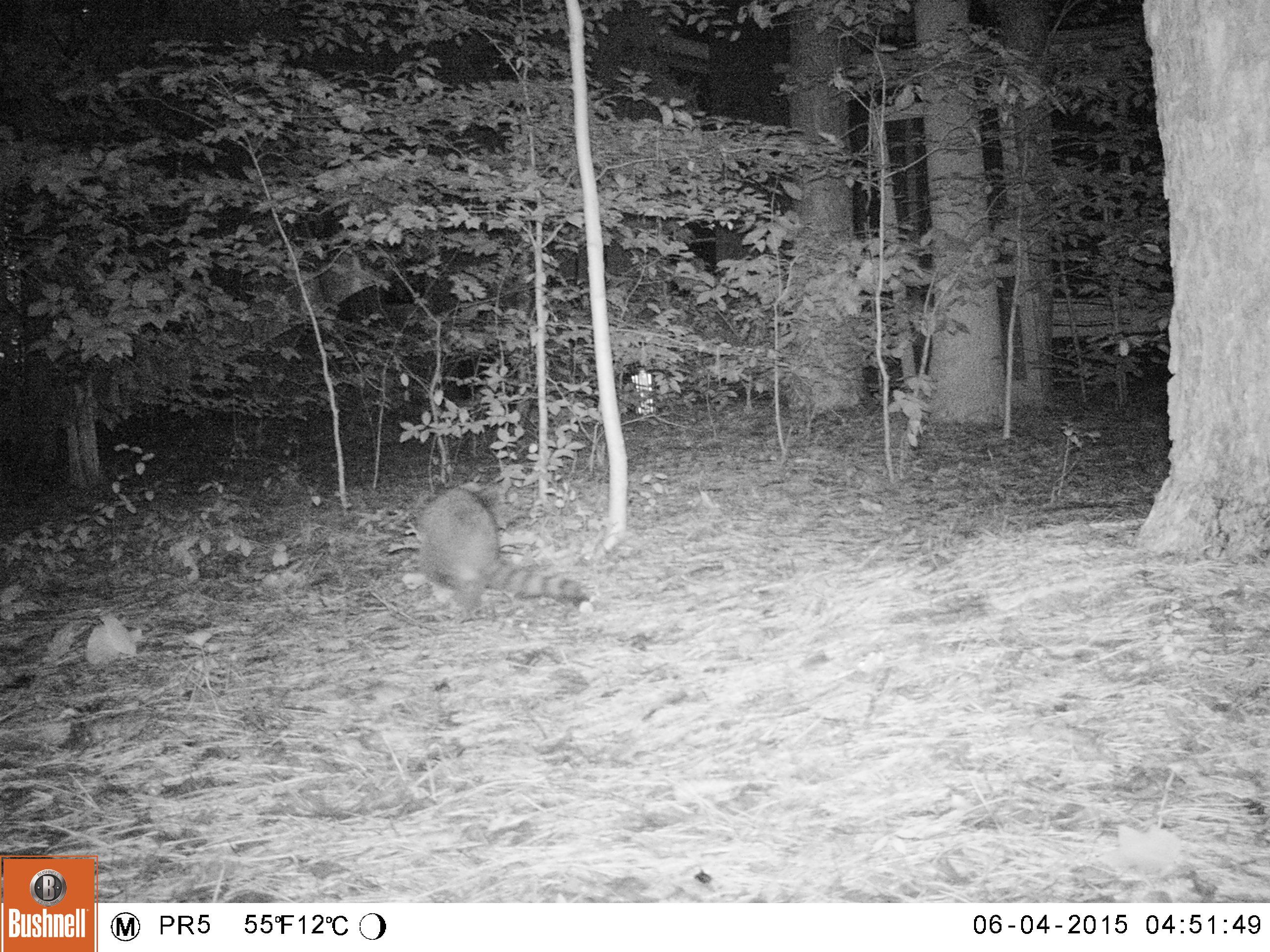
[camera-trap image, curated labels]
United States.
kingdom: Animalia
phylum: Chordata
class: Mammalia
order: Carnivora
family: Procyonidae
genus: Procyon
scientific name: Procyon lotor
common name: northern raccoon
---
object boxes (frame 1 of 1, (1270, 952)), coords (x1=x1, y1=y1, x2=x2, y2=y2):
Northern Raccoon: (x1=409, y1=473, x2=591, y2=626)